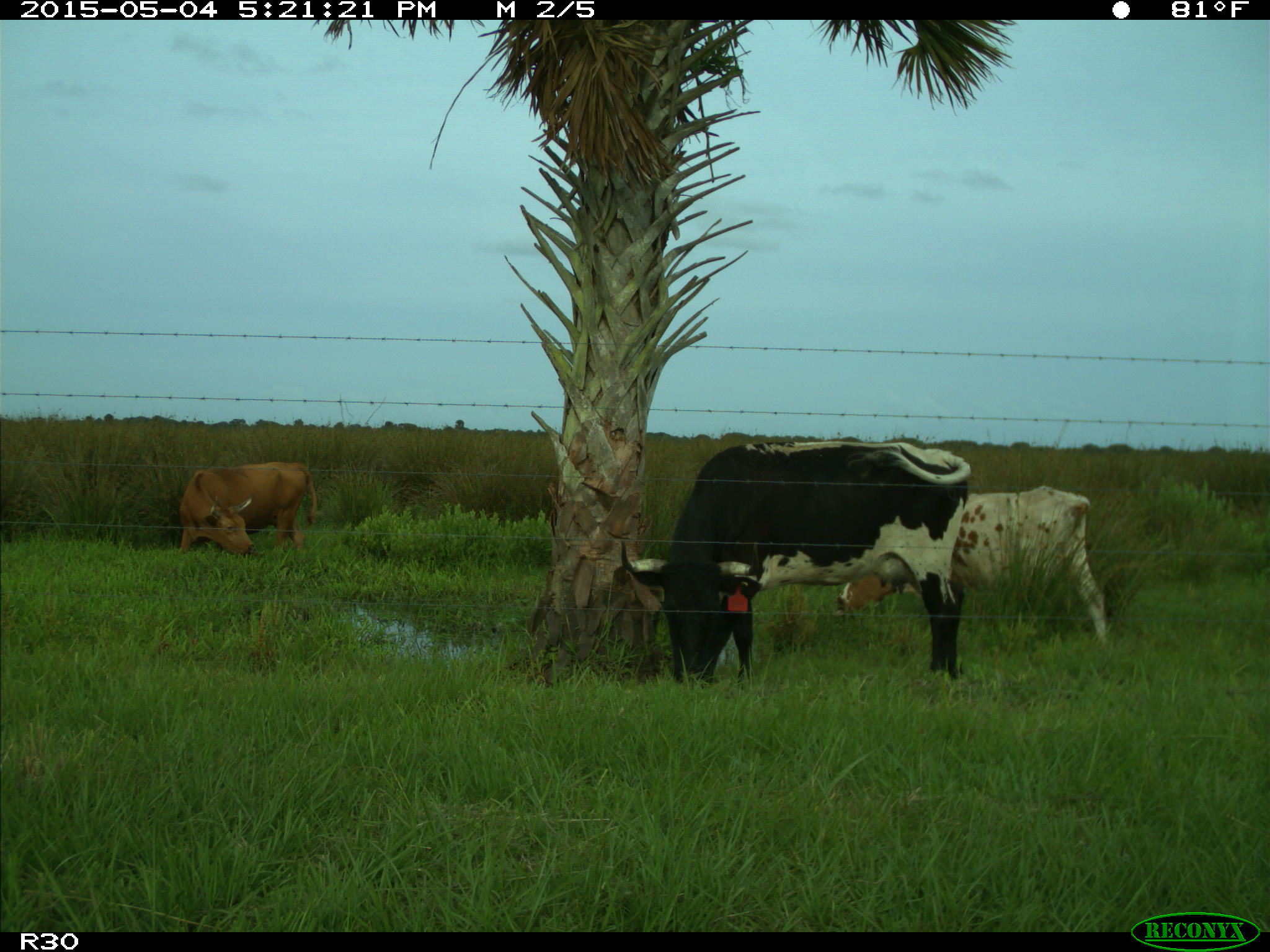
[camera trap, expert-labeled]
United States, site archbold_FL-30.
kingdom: Animalia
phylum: Chordata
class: Mammalia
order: Artiodactyla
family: Bovidae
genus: Bos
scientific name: Bos taurus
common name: domestic cow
Bos taurus (domestic cow).